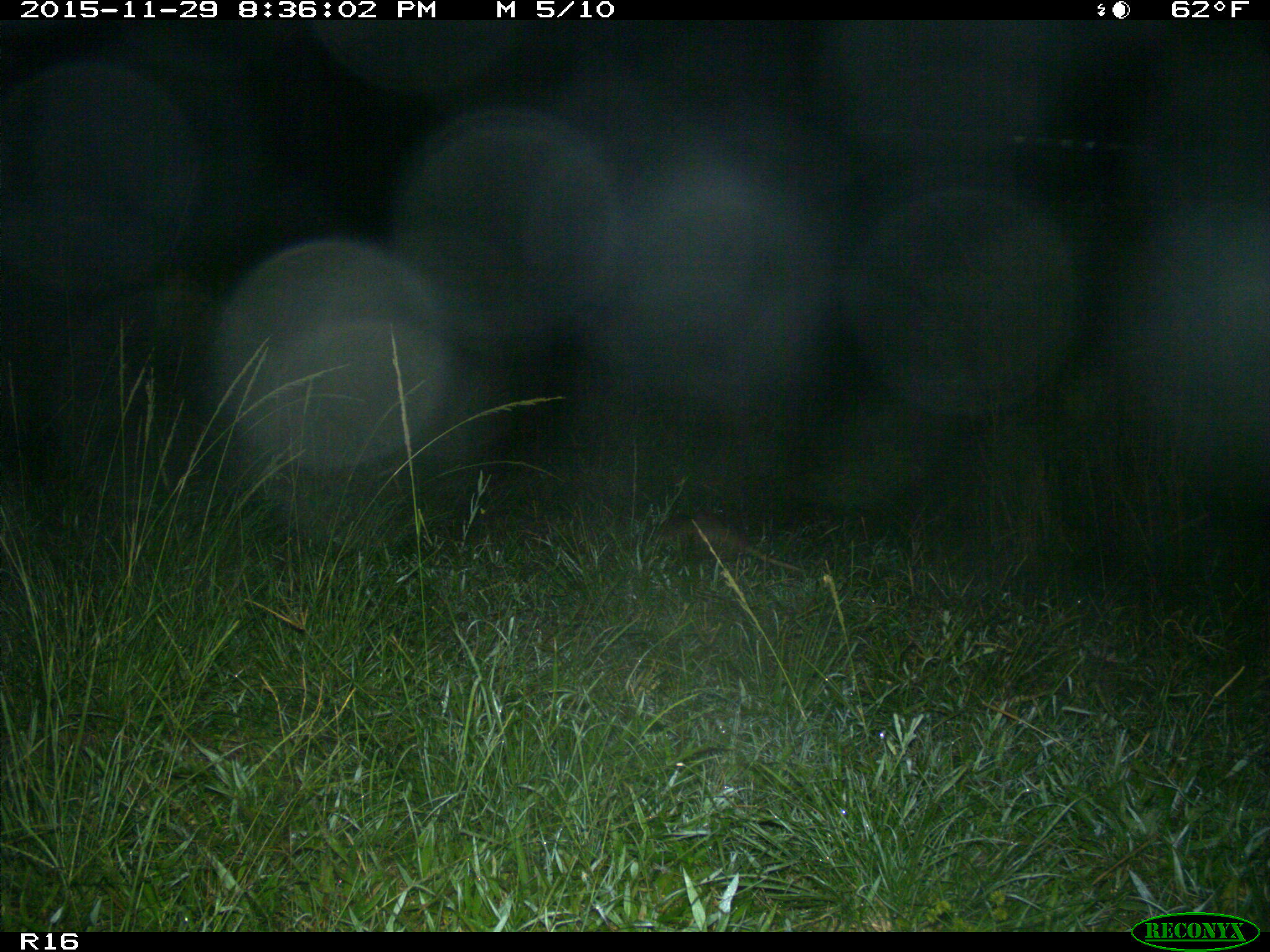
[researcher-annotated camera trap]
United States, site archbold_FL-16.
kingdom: Animalia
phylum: Chordata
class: Mammalia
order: Cingulata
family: Dasypodidae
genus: Dasypus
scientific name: Dasypus novemcinctus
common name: nine-banded armadillo